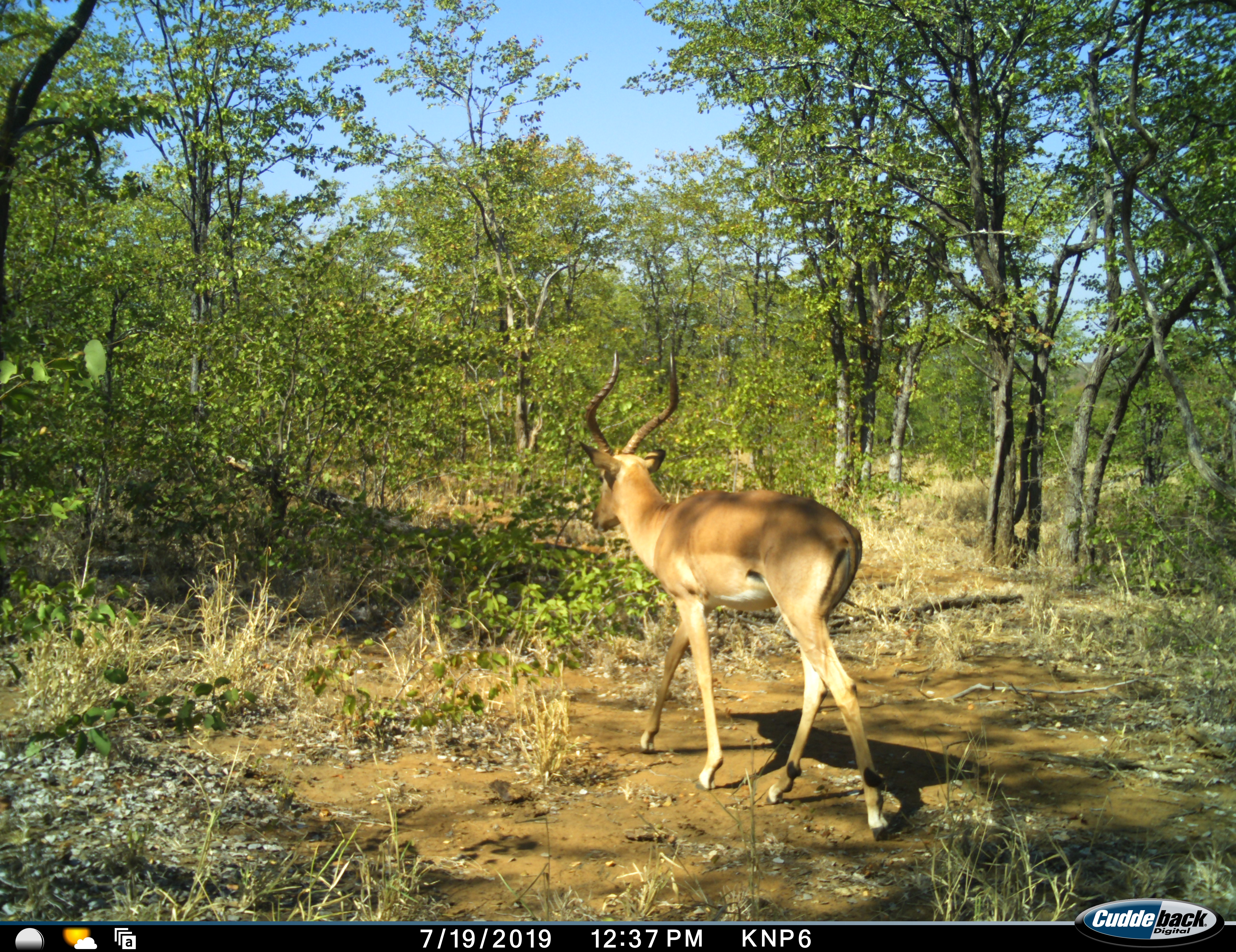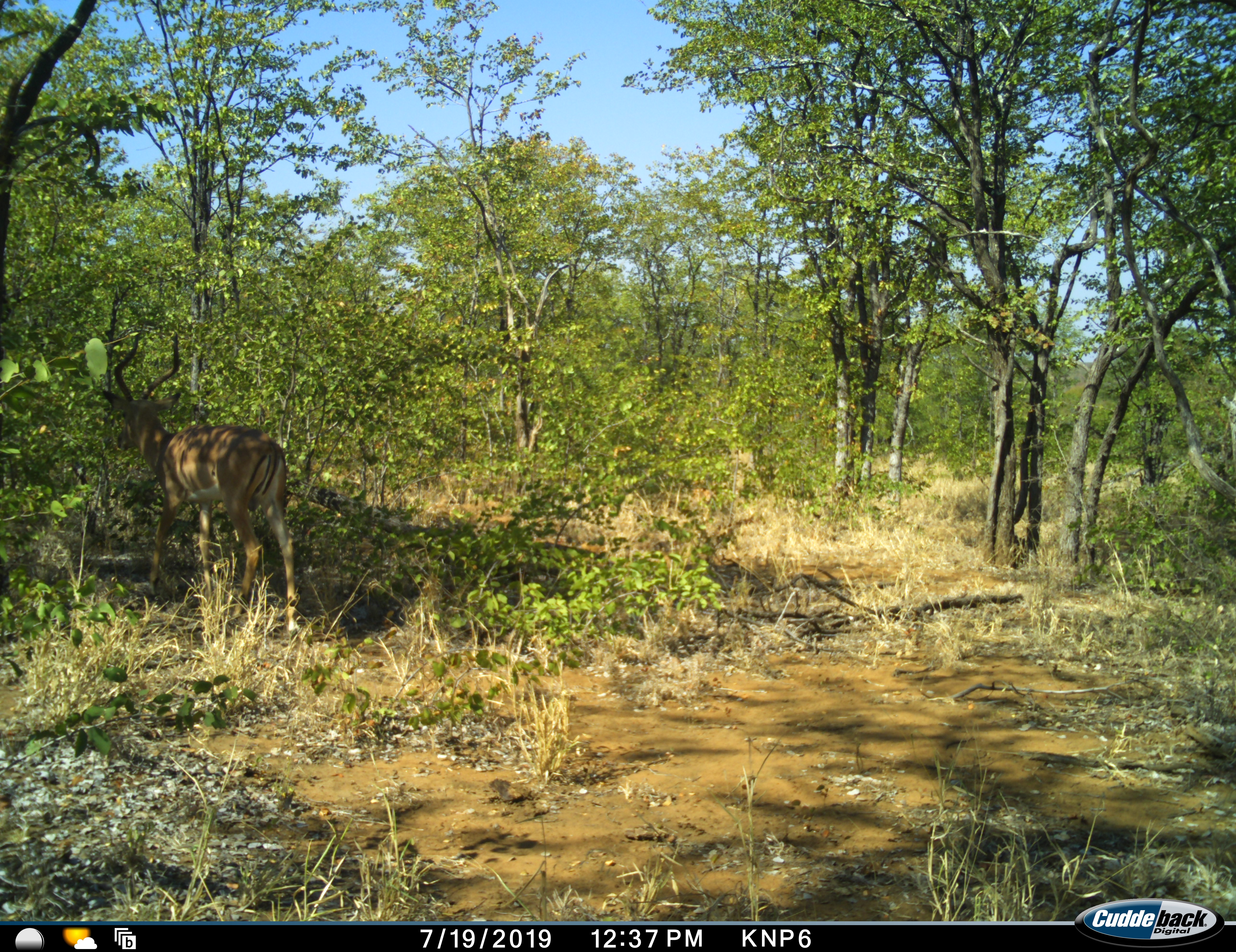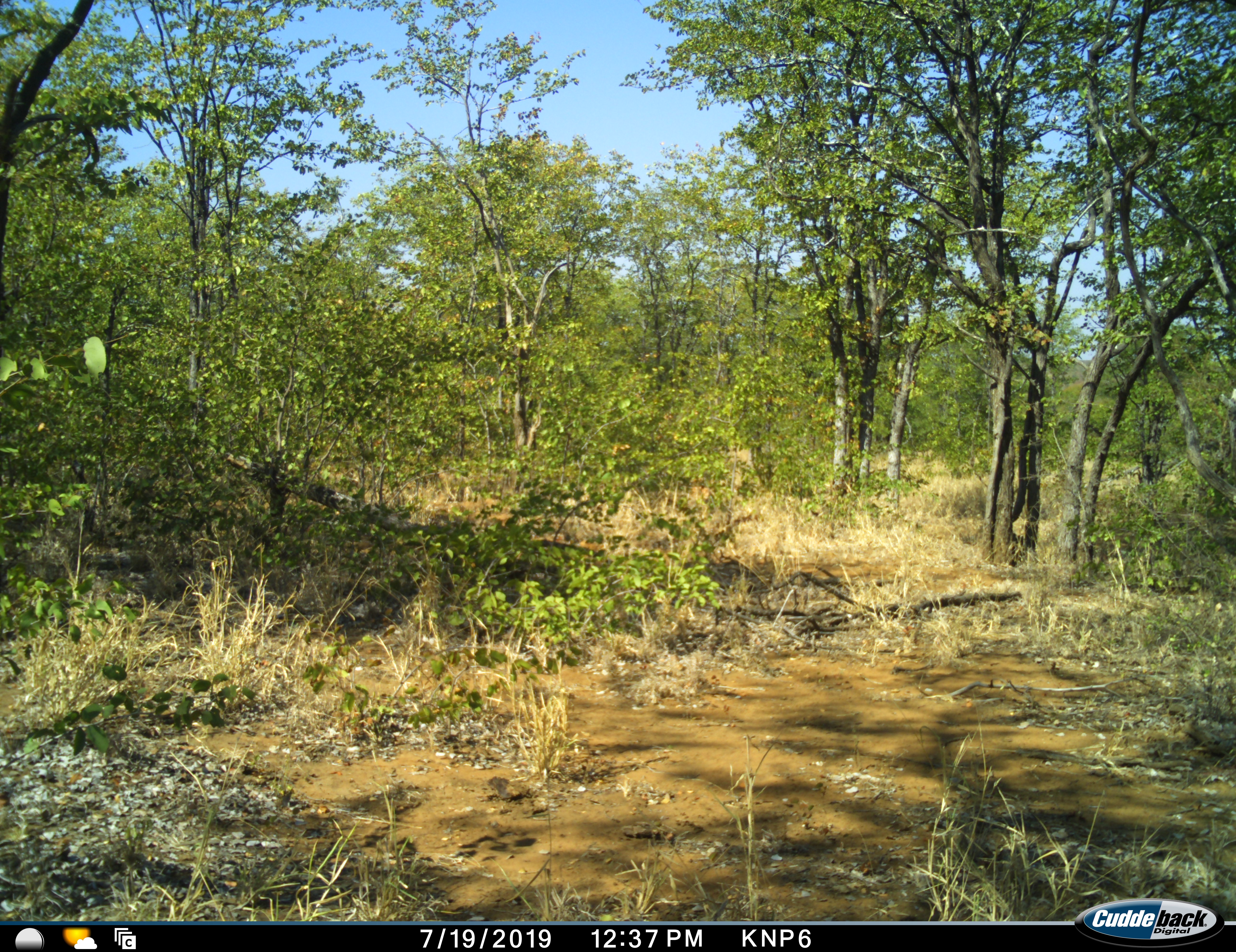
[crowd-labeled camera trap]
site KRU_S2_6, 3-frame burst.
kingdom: Animalia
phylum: Chordata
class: Mammalia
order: Artiodactyla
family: Bovidae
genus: Aepyceros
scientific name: Aepyceros melampus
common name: impala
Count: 1.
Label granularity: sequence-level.